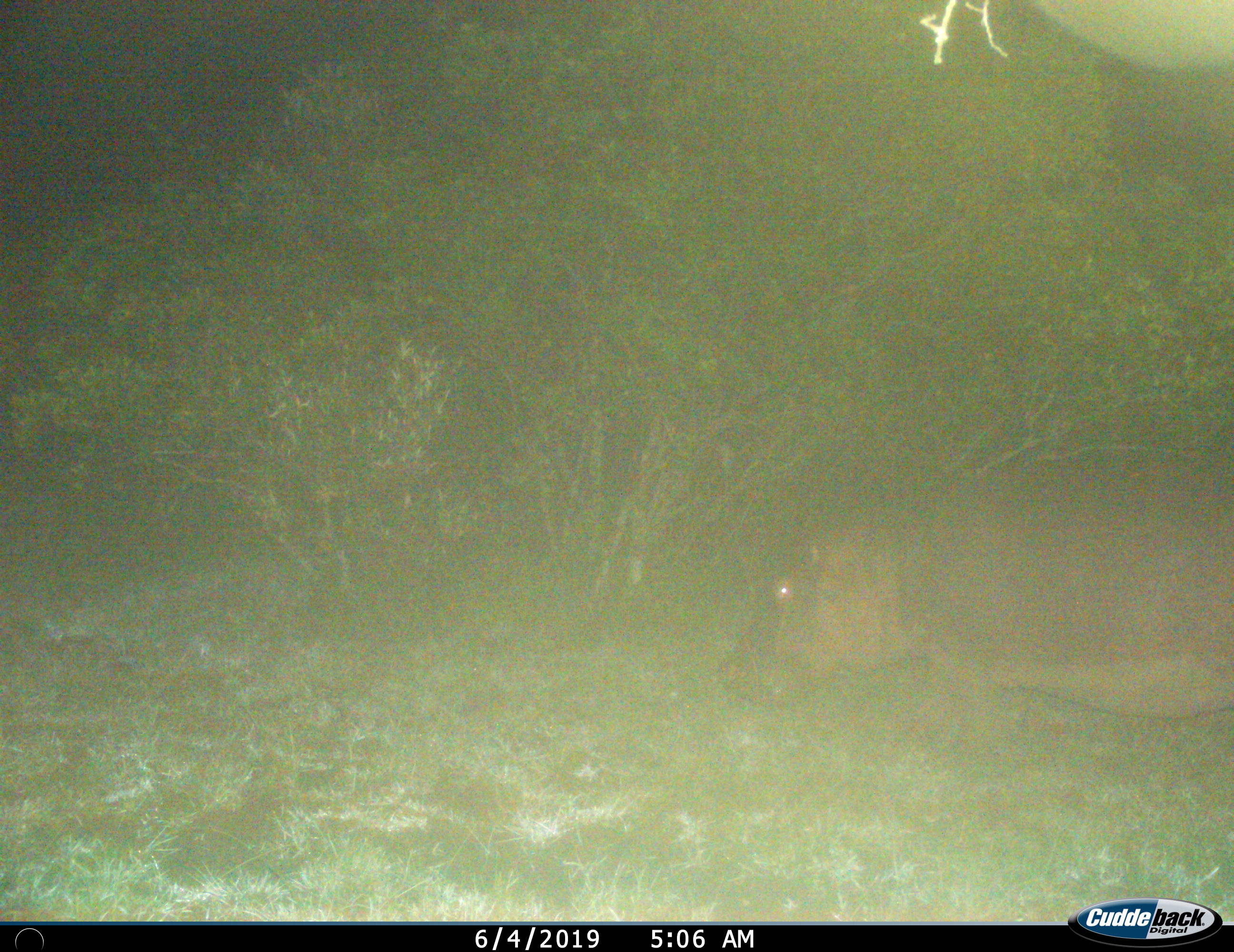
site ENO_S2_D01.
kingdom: Animalia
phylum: Chordata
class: Mammalia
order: Artiodactyla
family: Hippopotamidae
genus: Hippopotamus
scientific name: Hippopotamus amphibius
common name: hippopotamus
Hippopotamus (Hippopotamus amphibius), count 1. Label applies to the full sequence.